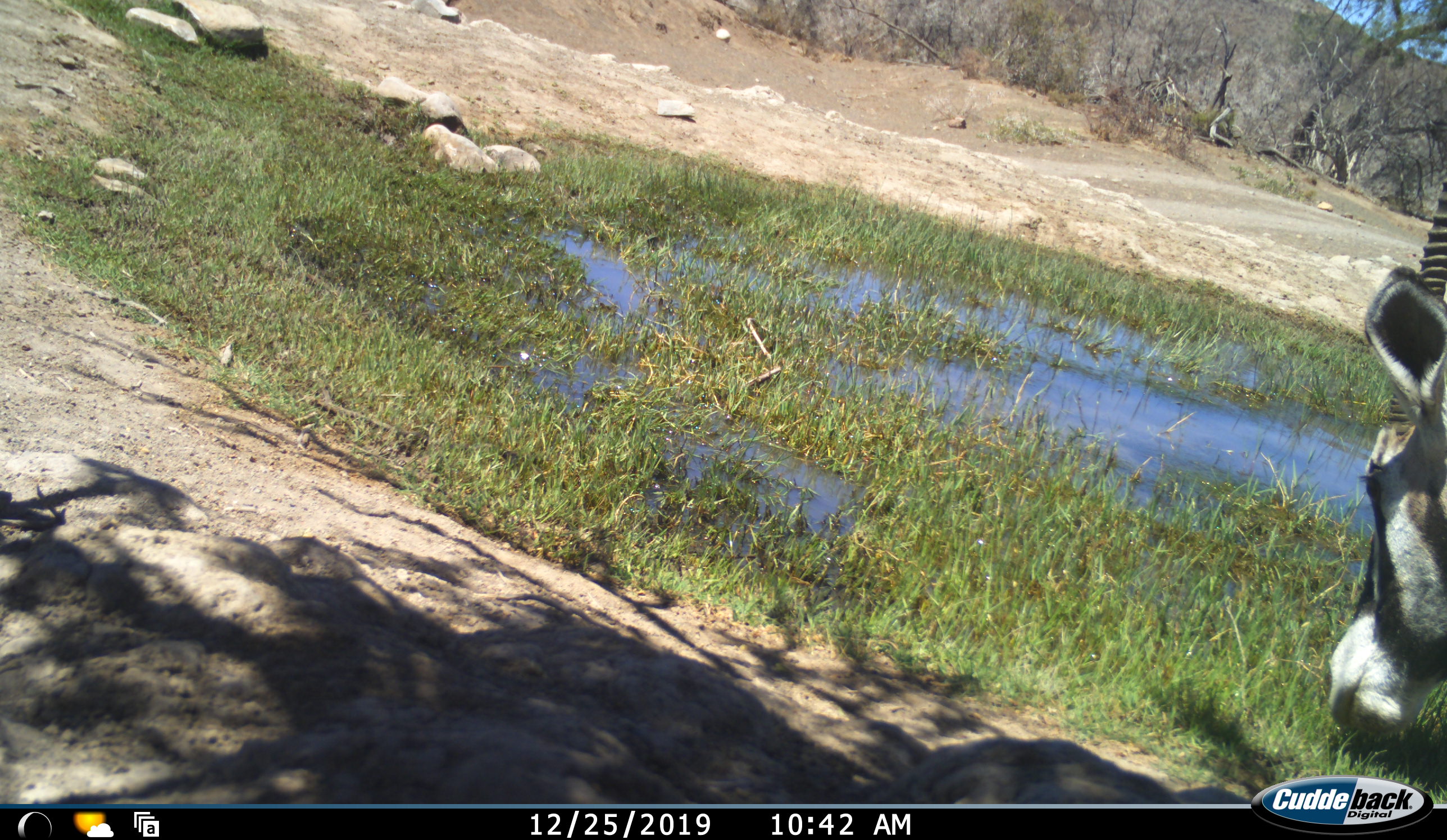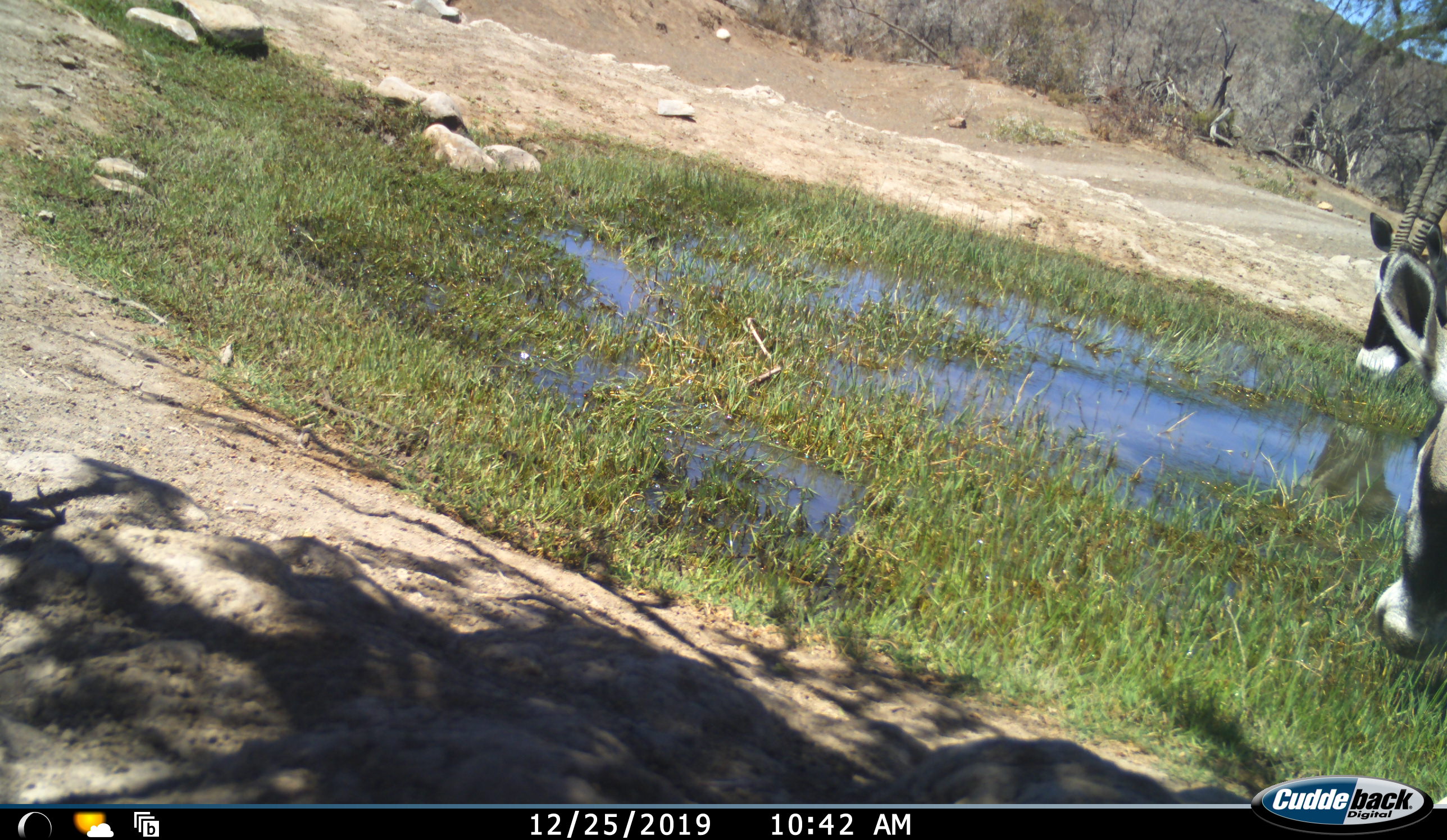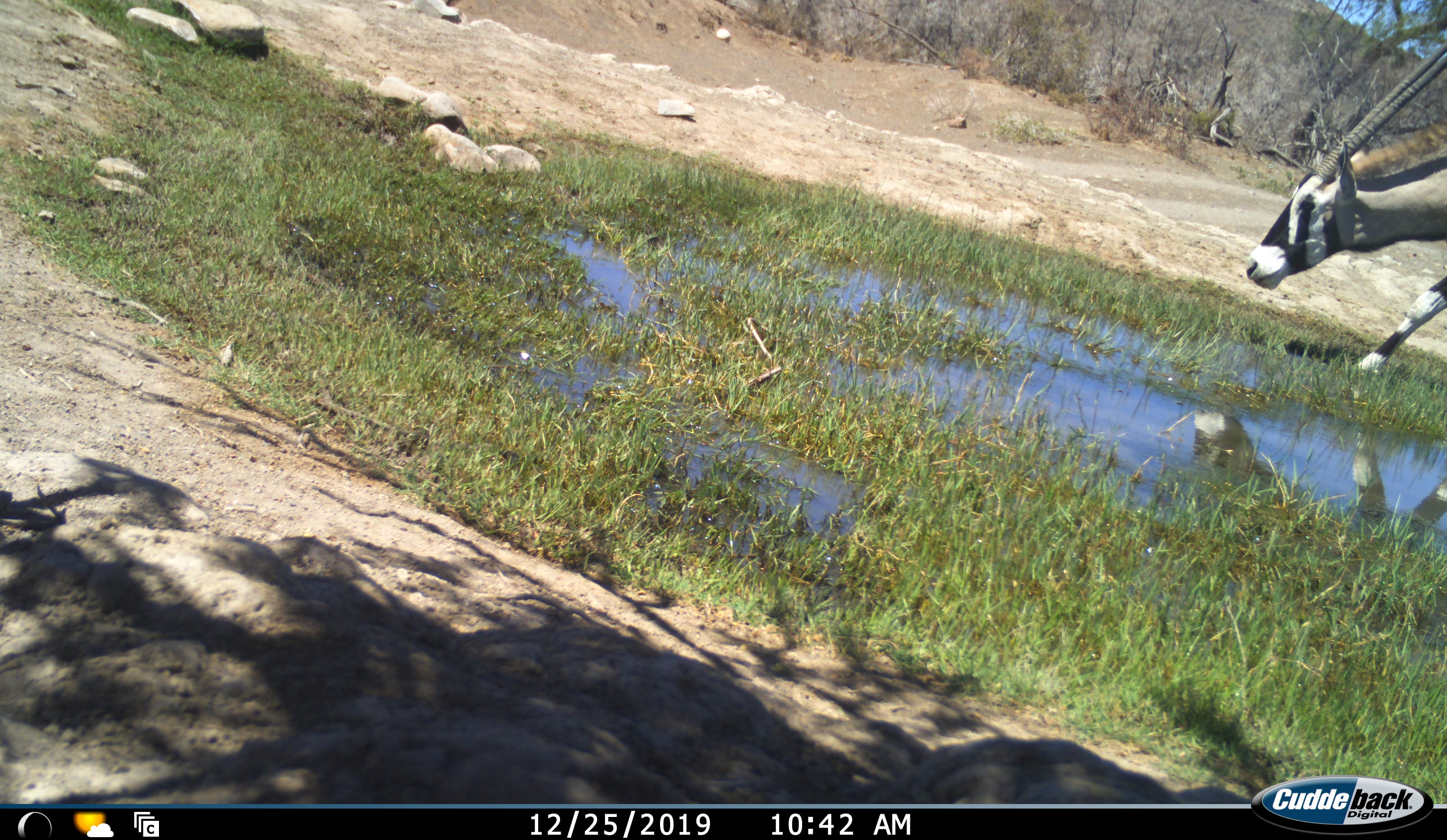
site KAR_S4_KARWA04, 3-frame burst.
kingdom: Animalia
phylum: Chordata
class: Mammalia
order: Artiodactyla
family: Bovidae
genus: Oryx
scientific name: Oryx gazella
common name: gemsbok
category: oryx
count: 2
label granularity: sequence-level